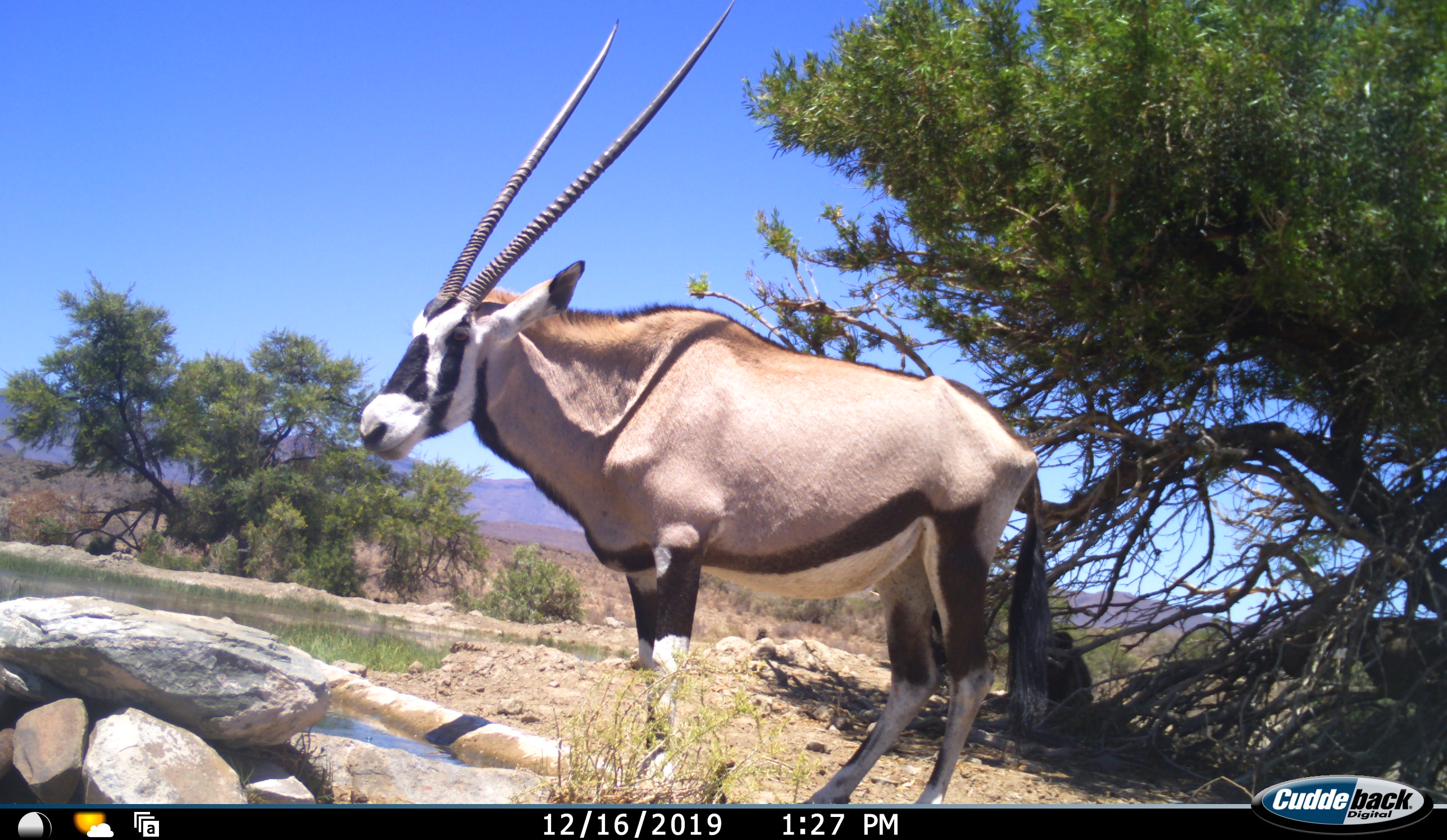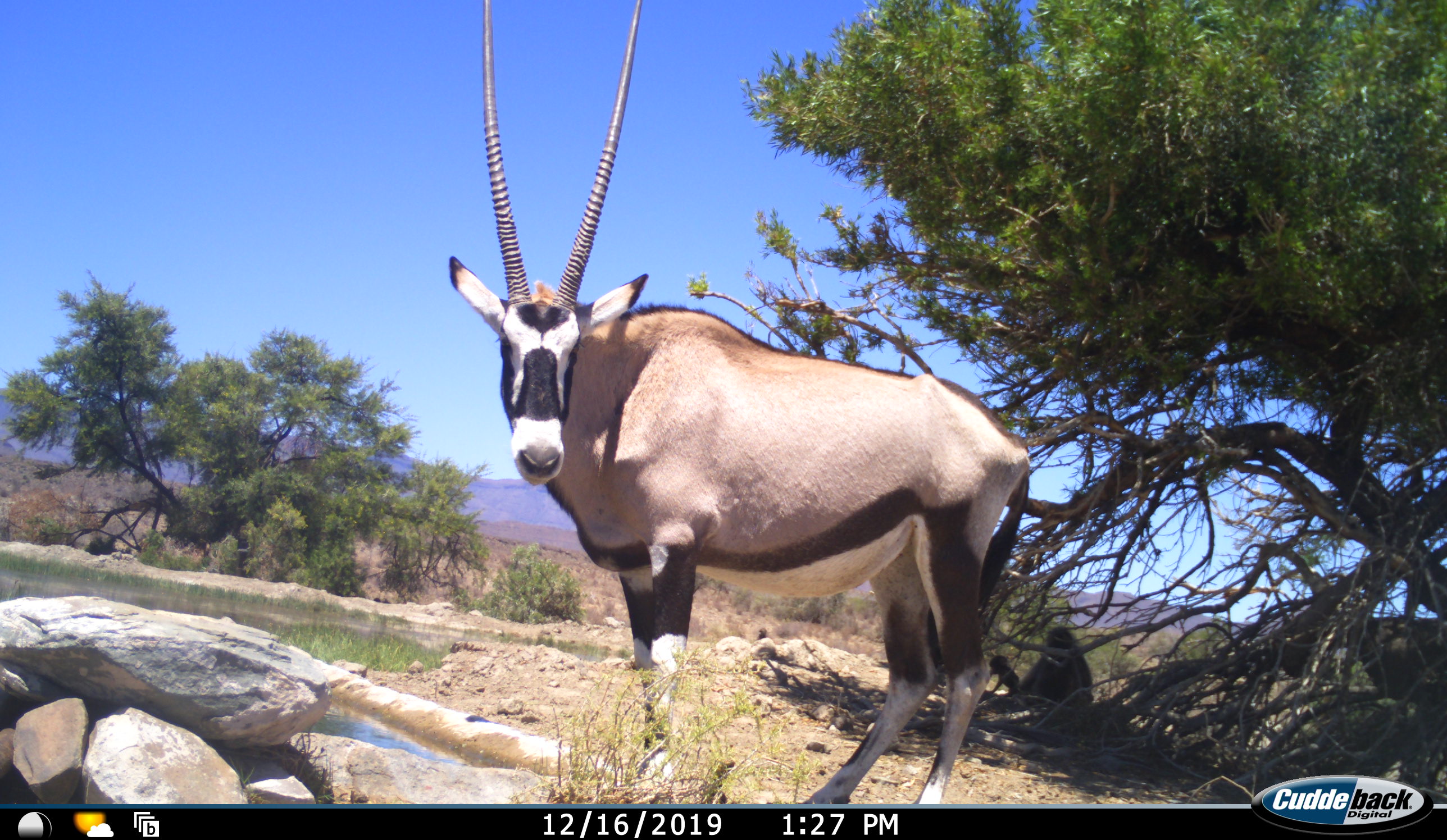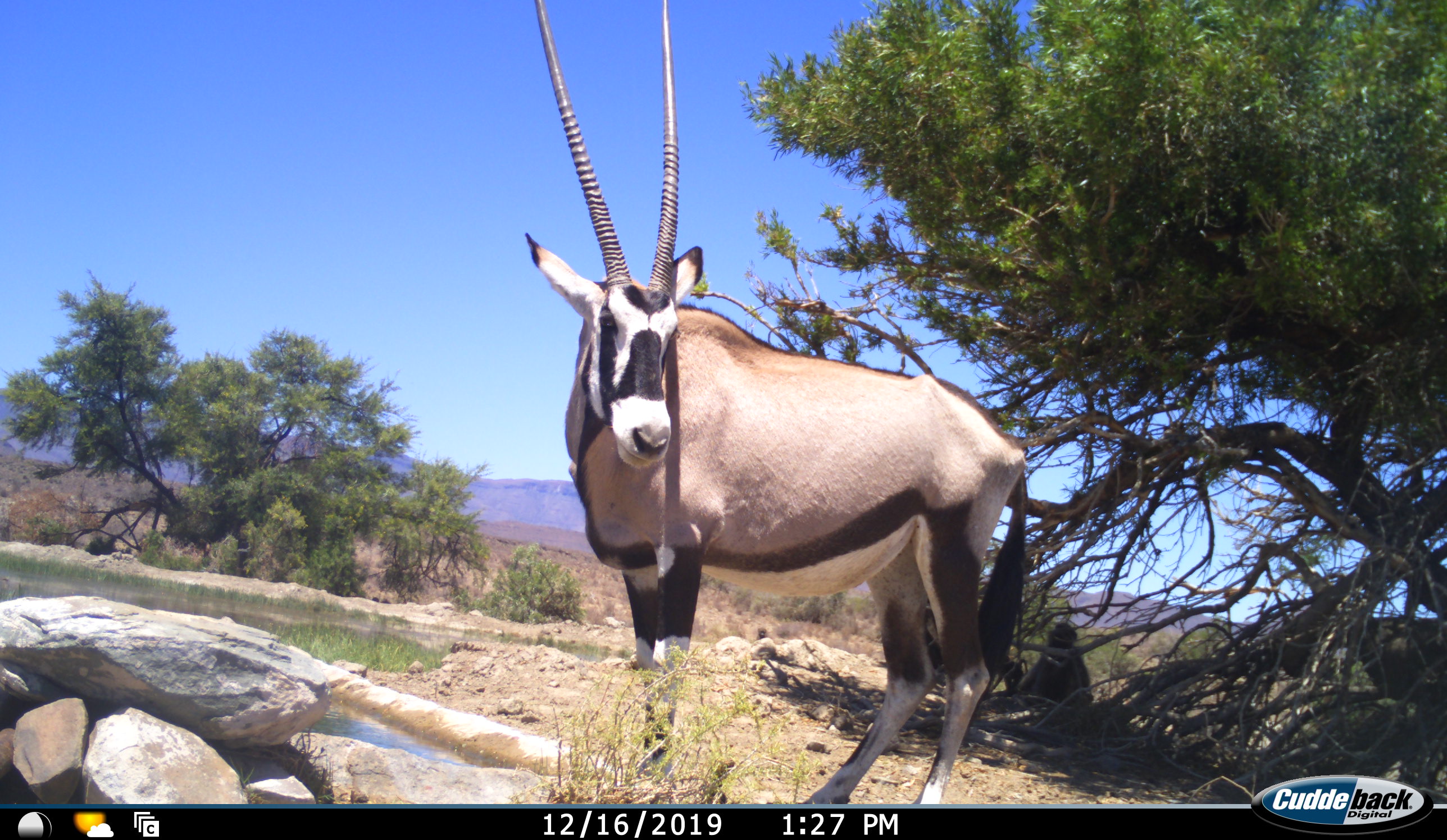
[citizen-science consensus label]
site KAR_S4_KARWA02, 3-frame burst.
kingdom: Animalia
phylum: Chordata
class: Mammalia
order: Primates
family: Cercopithecidae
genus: Papio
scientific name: Papio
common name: baboon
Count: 2.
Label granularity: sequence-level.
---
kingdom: Animalia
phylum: Chordata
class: Mammalia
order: Artiodactyla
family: Bovidae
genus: Oryx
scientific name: Oryx gazella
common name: gemsbok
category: oryx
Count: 1.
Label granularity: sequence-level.